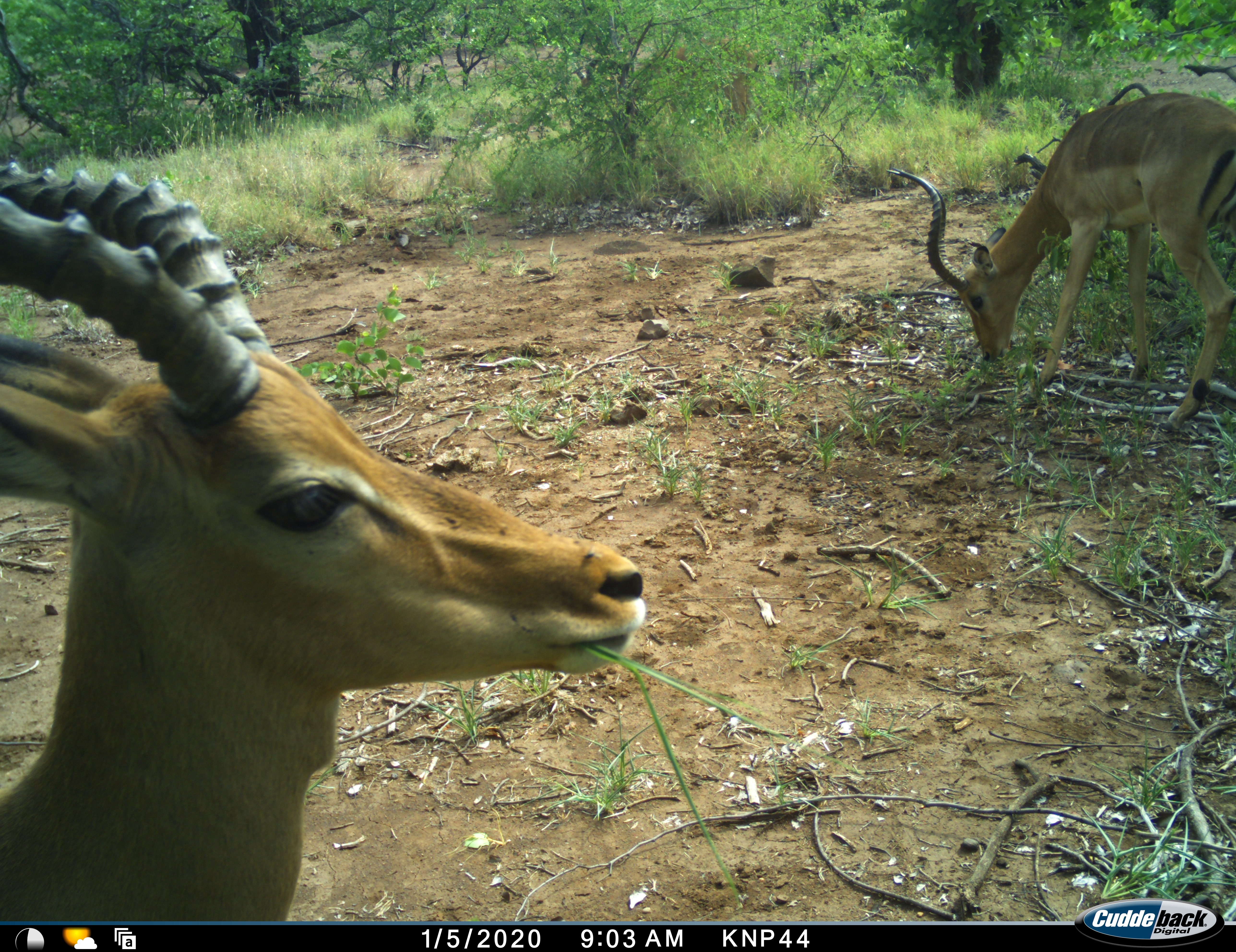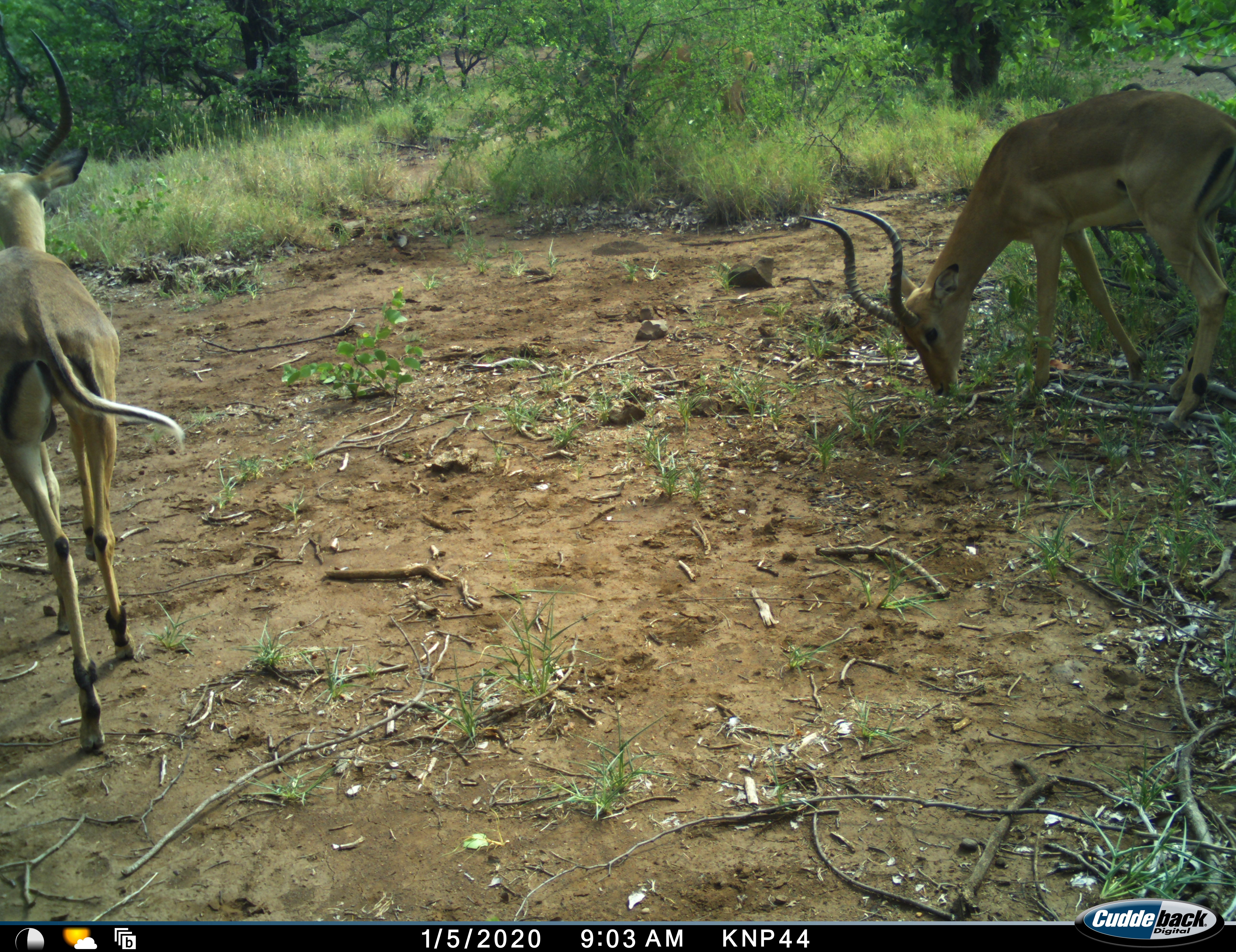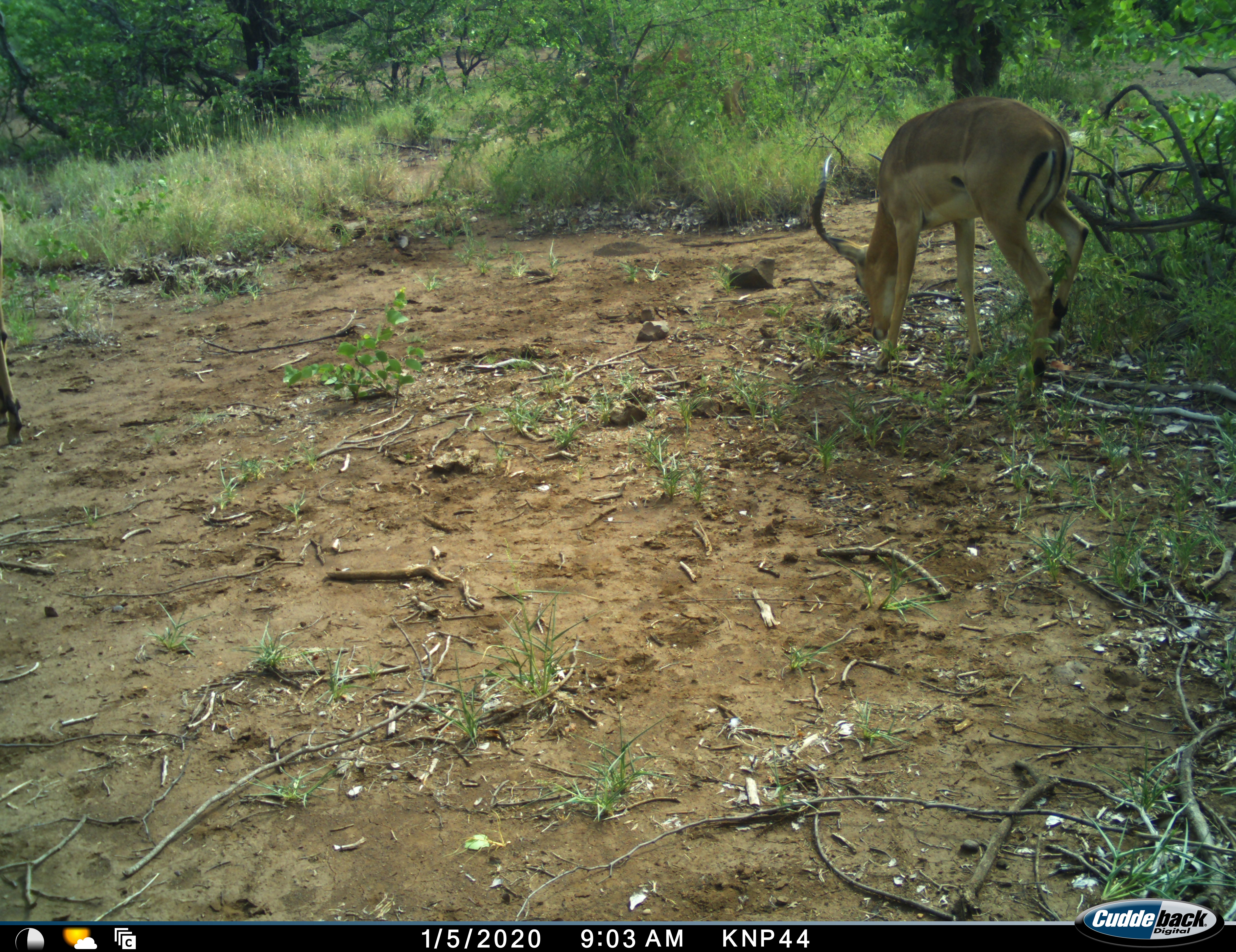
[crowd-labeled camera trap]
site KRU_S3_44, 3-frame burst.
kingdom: Animalia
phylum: Chordata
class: Mammalia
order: Artiodactyla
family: Bovidae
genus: Aepyceros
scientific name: Aepyceros melampus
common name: impala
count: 2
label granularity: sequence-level